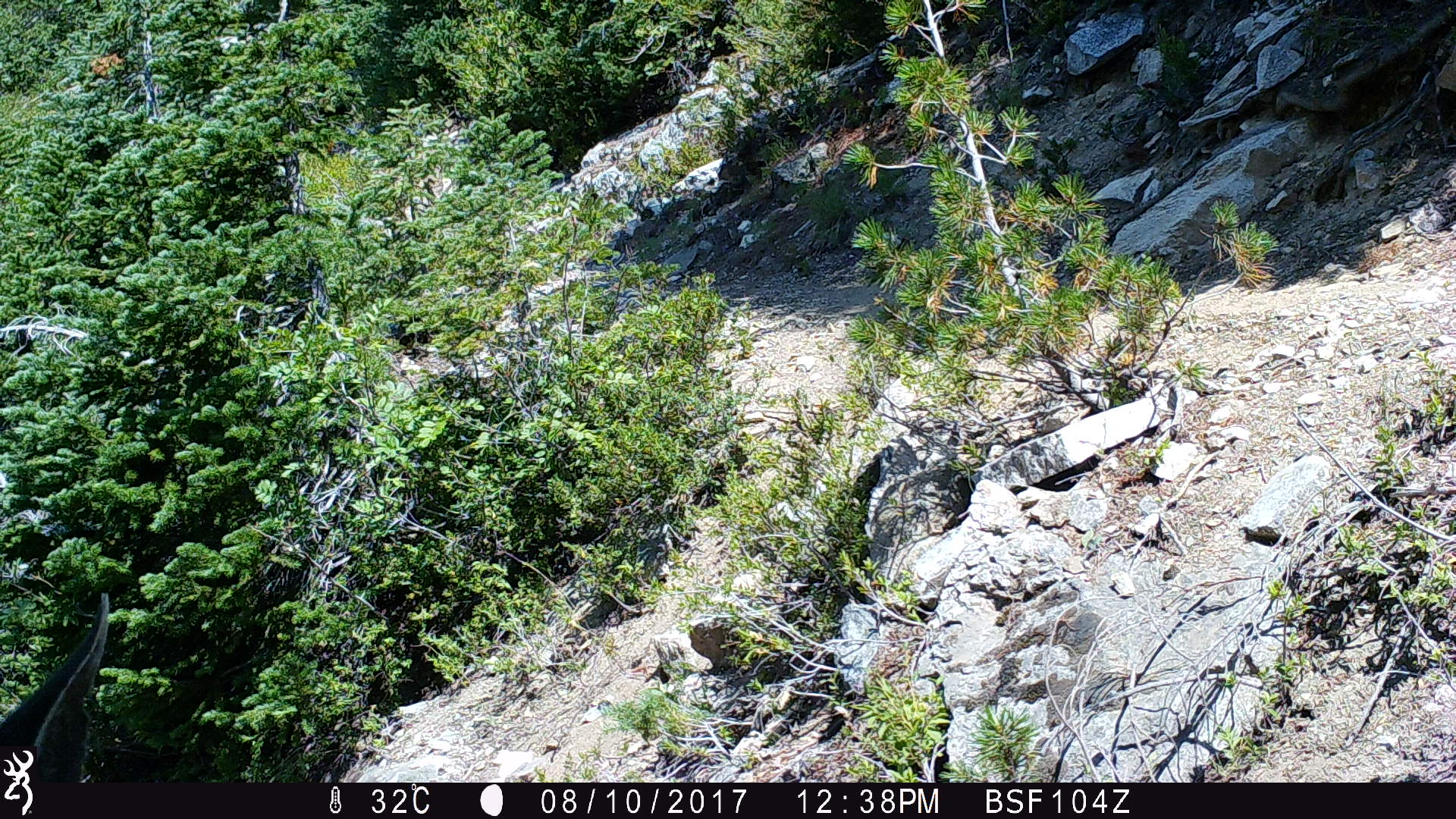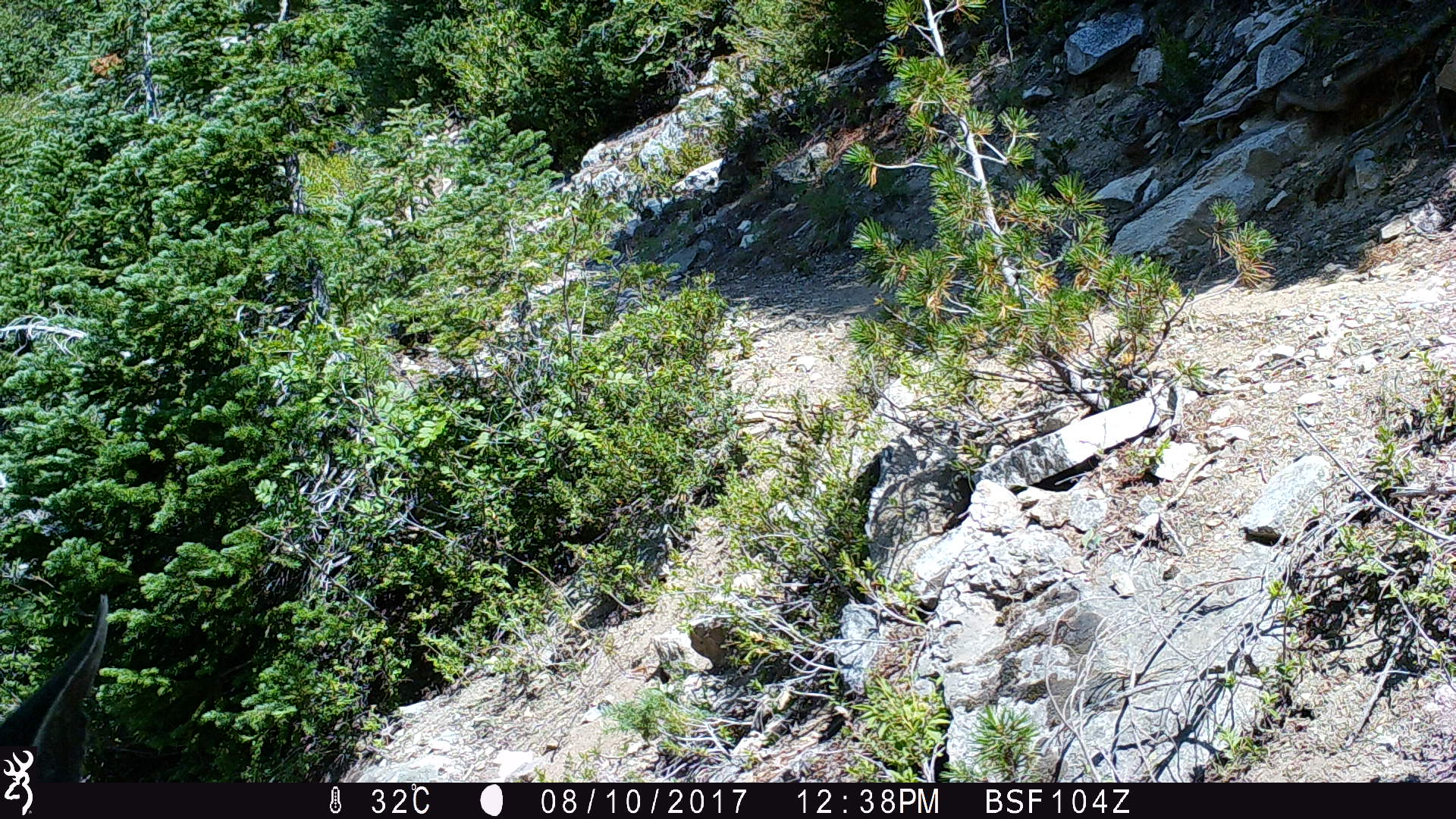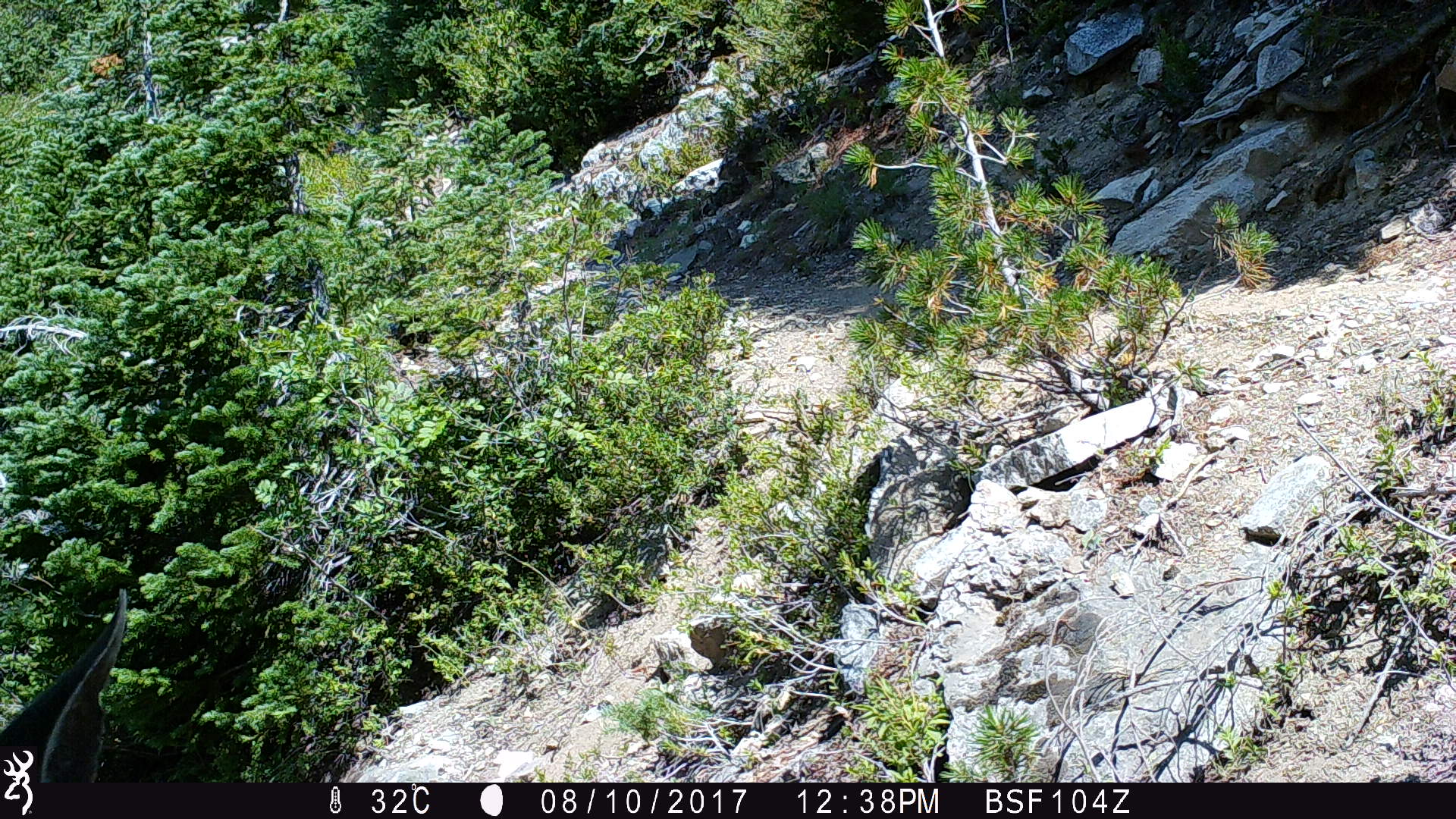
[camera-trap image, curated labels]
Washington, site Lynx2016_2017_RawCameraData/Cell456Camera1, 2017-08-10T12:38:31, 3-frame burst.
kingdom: Animalia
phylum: Chordata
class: Mammalia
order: Artiodactyla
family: Cervidae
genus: Odocoileus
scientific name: Odocoileus hemionus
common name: mule deer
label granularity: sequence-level